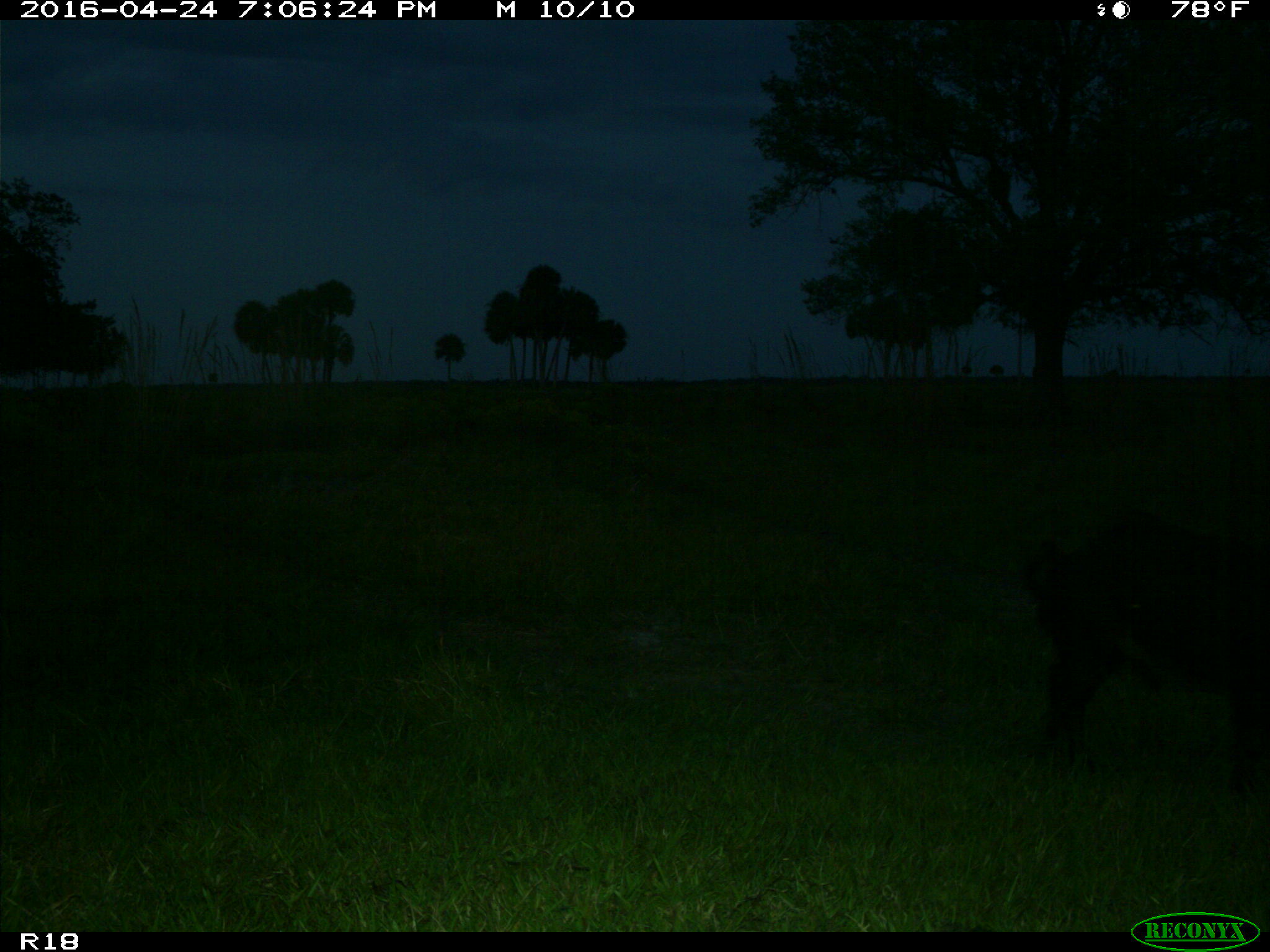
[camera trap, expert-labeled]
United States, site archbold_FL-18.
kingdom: Animalia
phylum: Chordata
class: Mammalia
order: Artiodactyla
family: Suidae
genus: Sus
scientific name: Sus scrofa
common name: wild boar